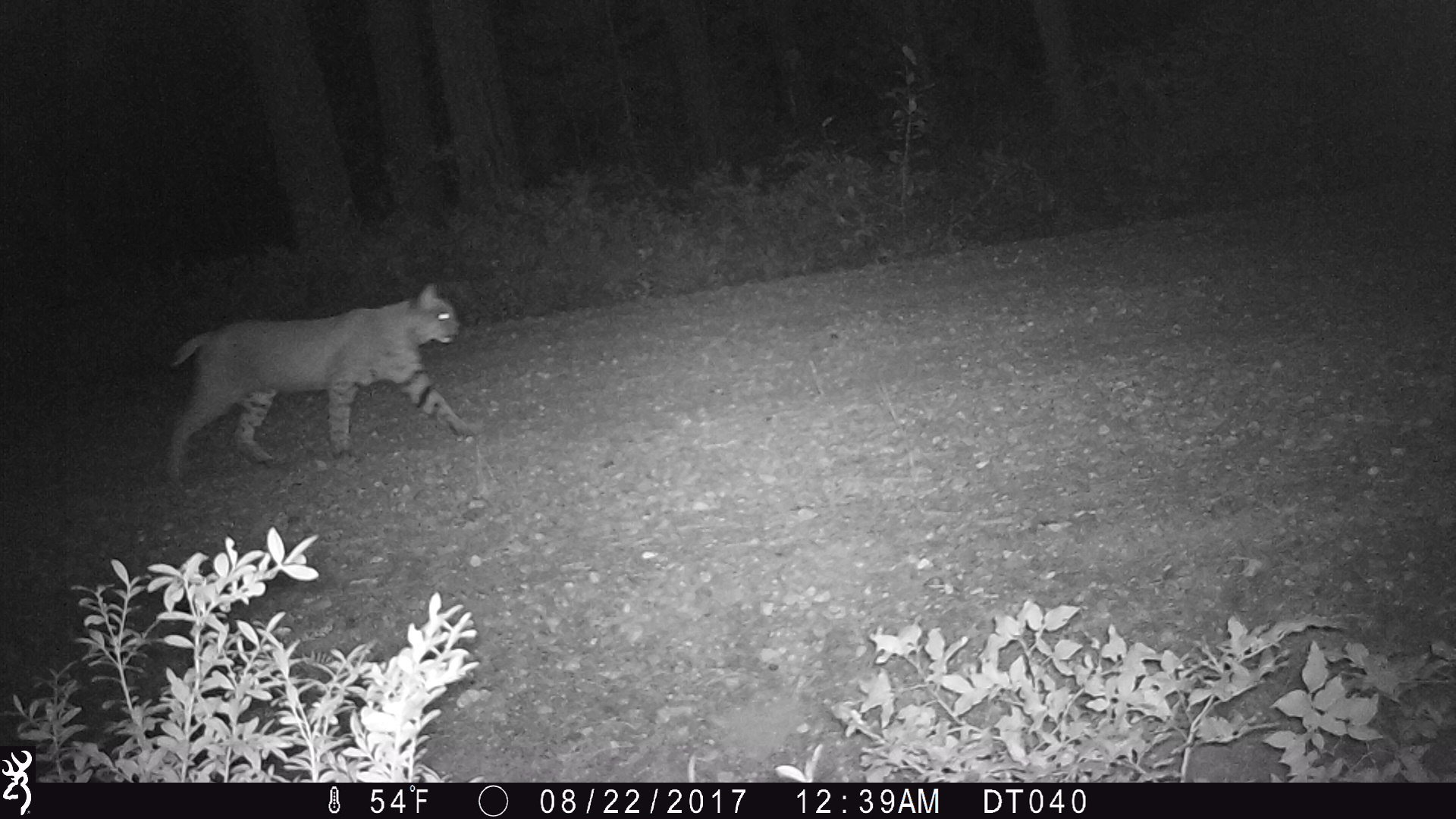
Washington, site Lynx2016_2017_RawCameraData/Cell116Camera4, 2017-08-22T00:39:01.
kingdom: Animalia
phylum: Chordata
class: Mammalia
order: Carnivora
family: Felidae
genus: Lynx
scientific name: Lynx rufus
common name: bobcat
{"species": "Lynx rufus (bobcat)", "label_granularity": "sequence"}